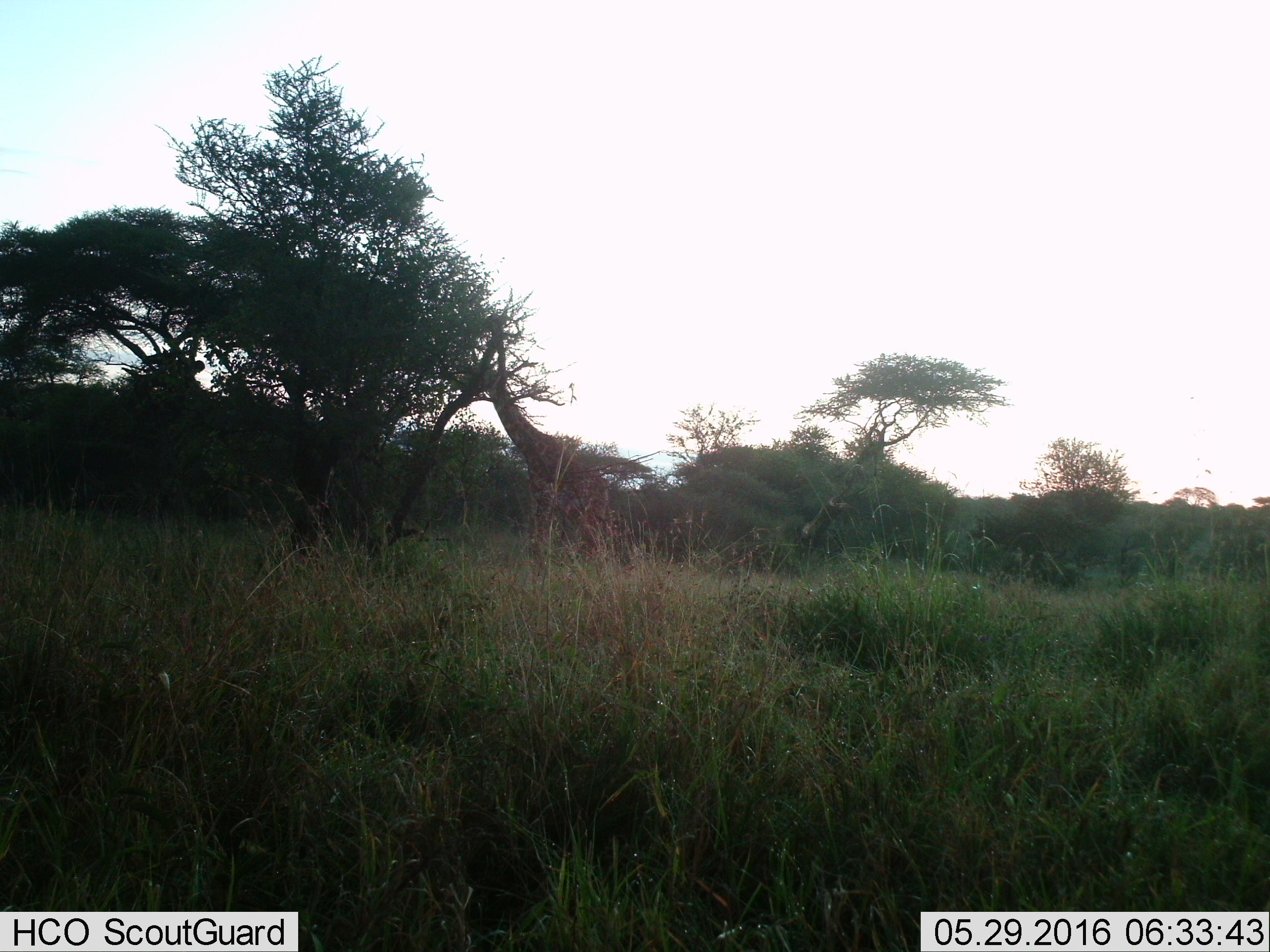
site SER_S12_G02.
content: unidentified animal